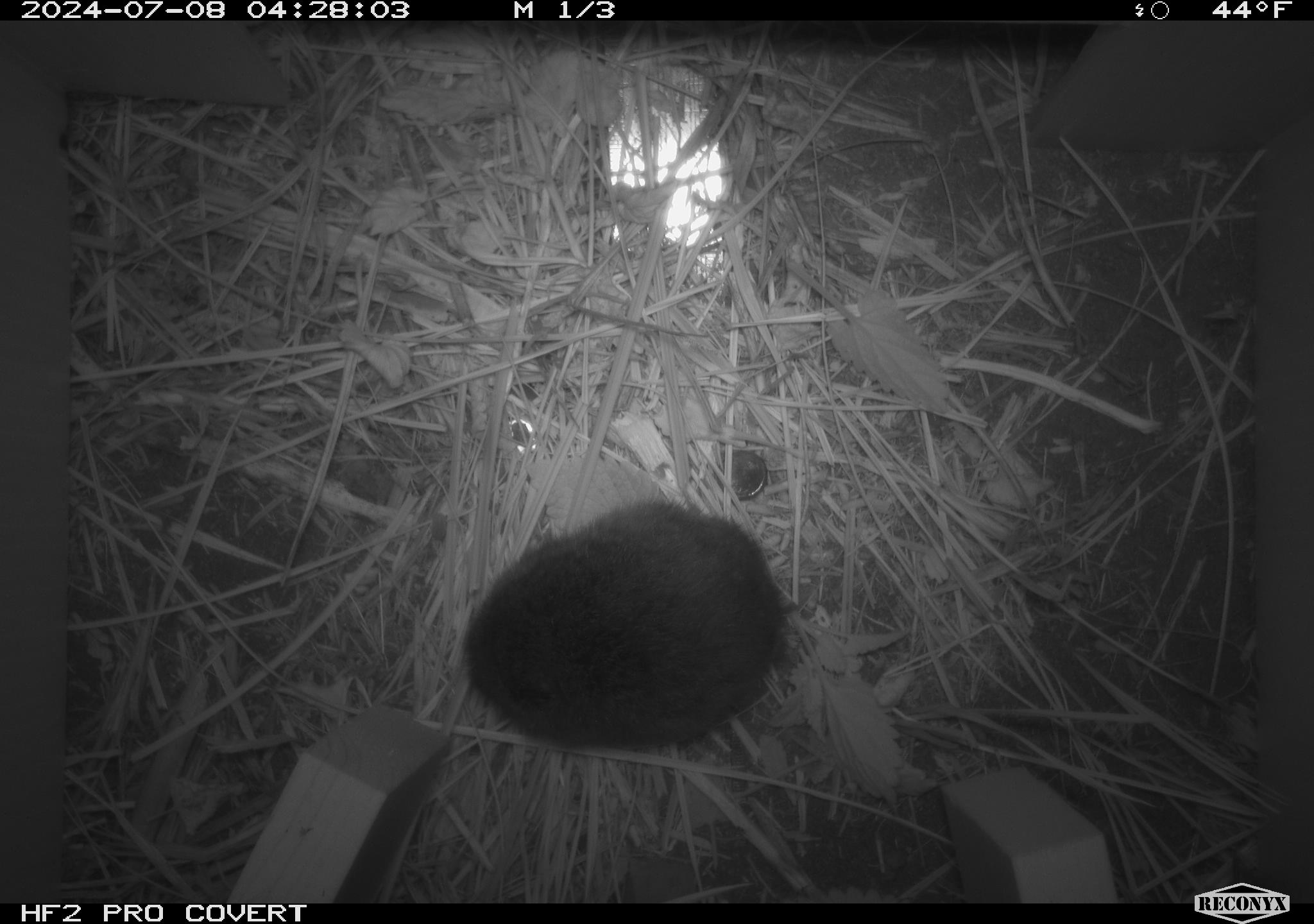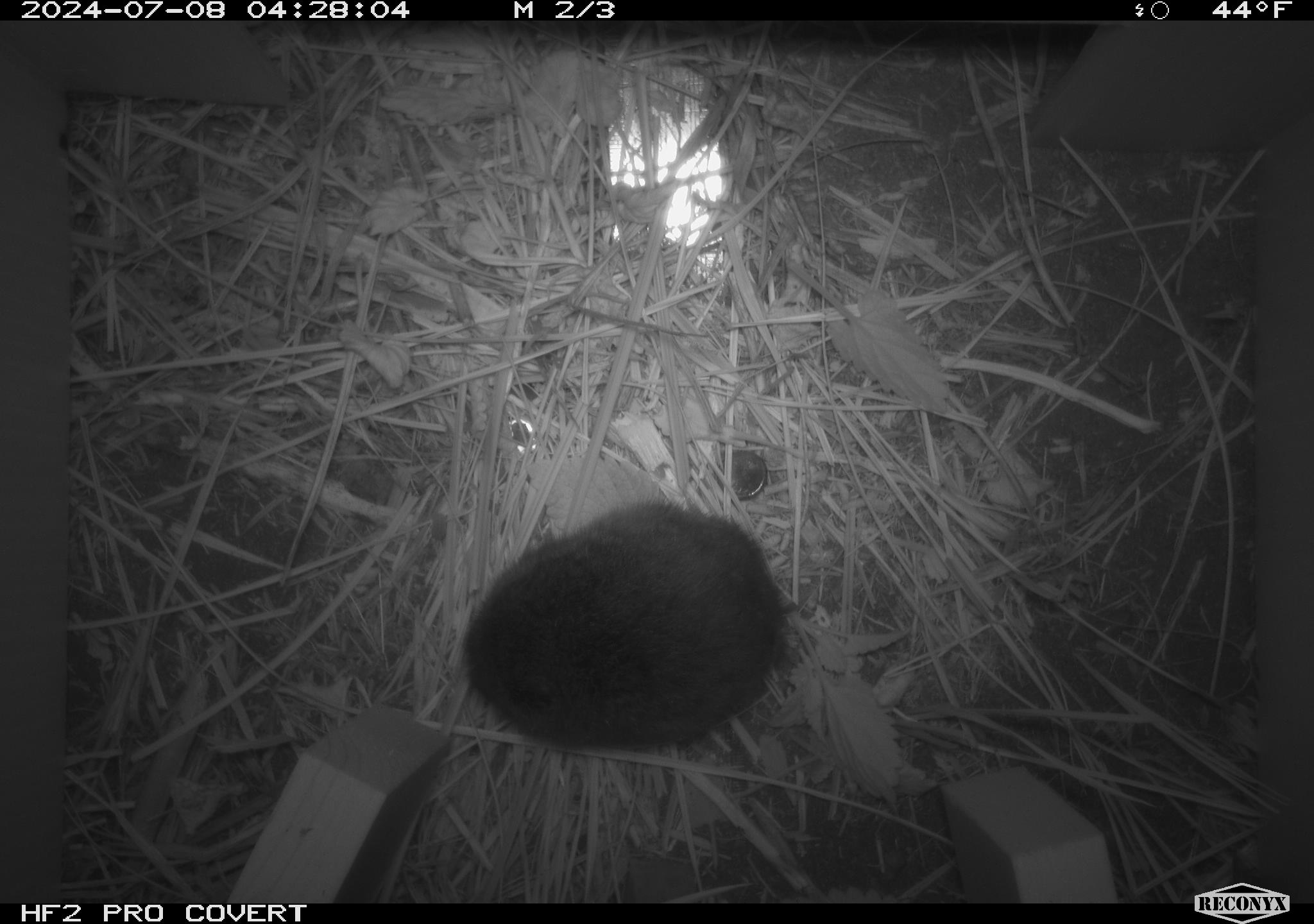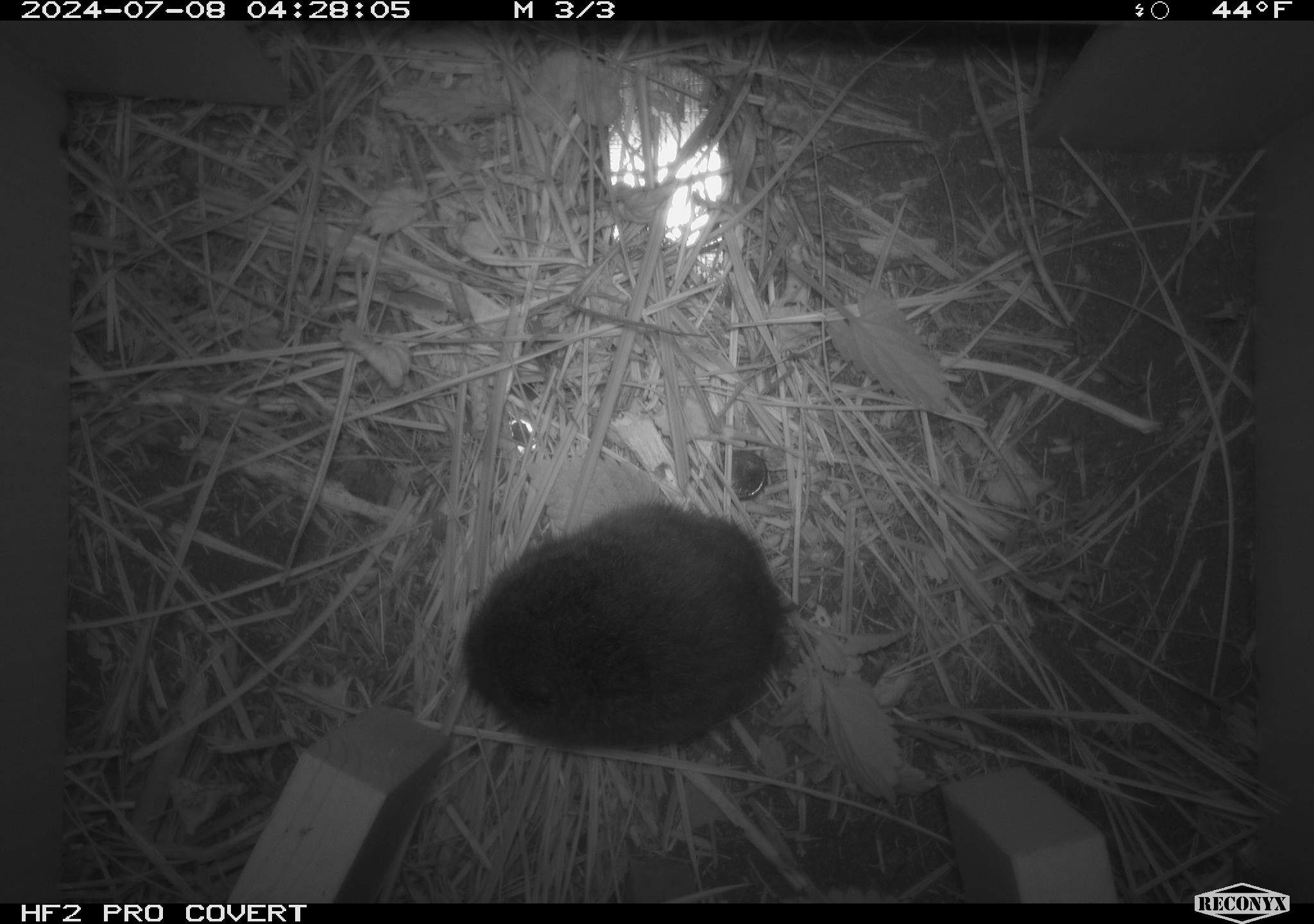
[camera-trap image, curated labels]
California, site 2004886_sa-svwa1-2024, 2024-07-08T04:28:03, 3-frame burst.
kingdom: Animalia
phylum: Chordata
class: Mammalia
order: Rodentia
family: Cricetidae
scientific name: Arvicolinae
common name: voles, lemmings, and muskrats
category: arvicolinae subfamily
Arvicolinae subfamily (voles, lemmings, and muskrats) (Arvicolinae).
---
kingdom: Animalia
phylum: Arthropoda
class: Malacostraca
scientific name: Malacostraca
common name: amphipods, crabs, isopods, krill, lobsters and shrimps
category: malacostracan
Malacostracan (amphipods, crabs, isopods, krill, lobsters and shrimps) (Malacostraca).